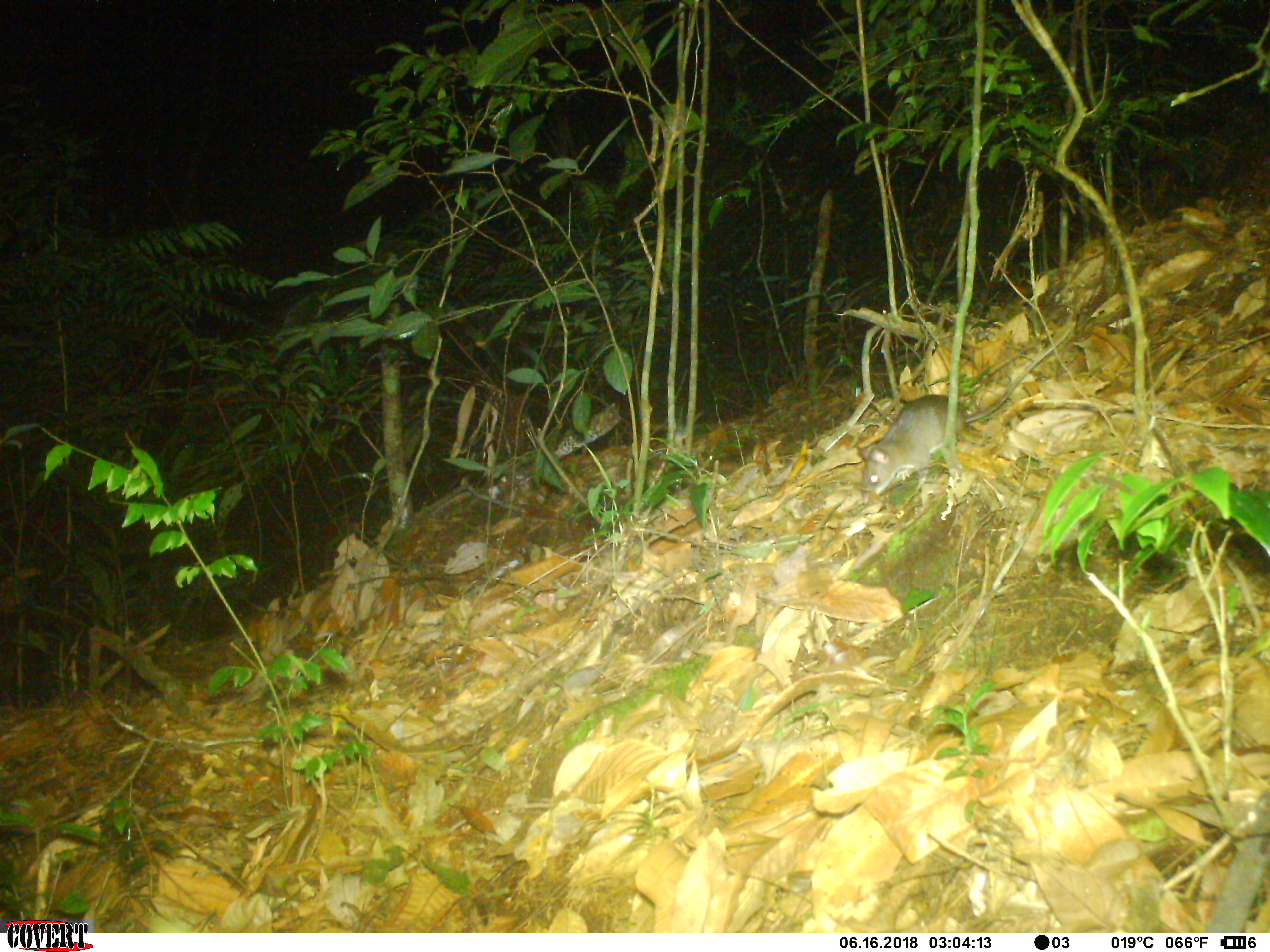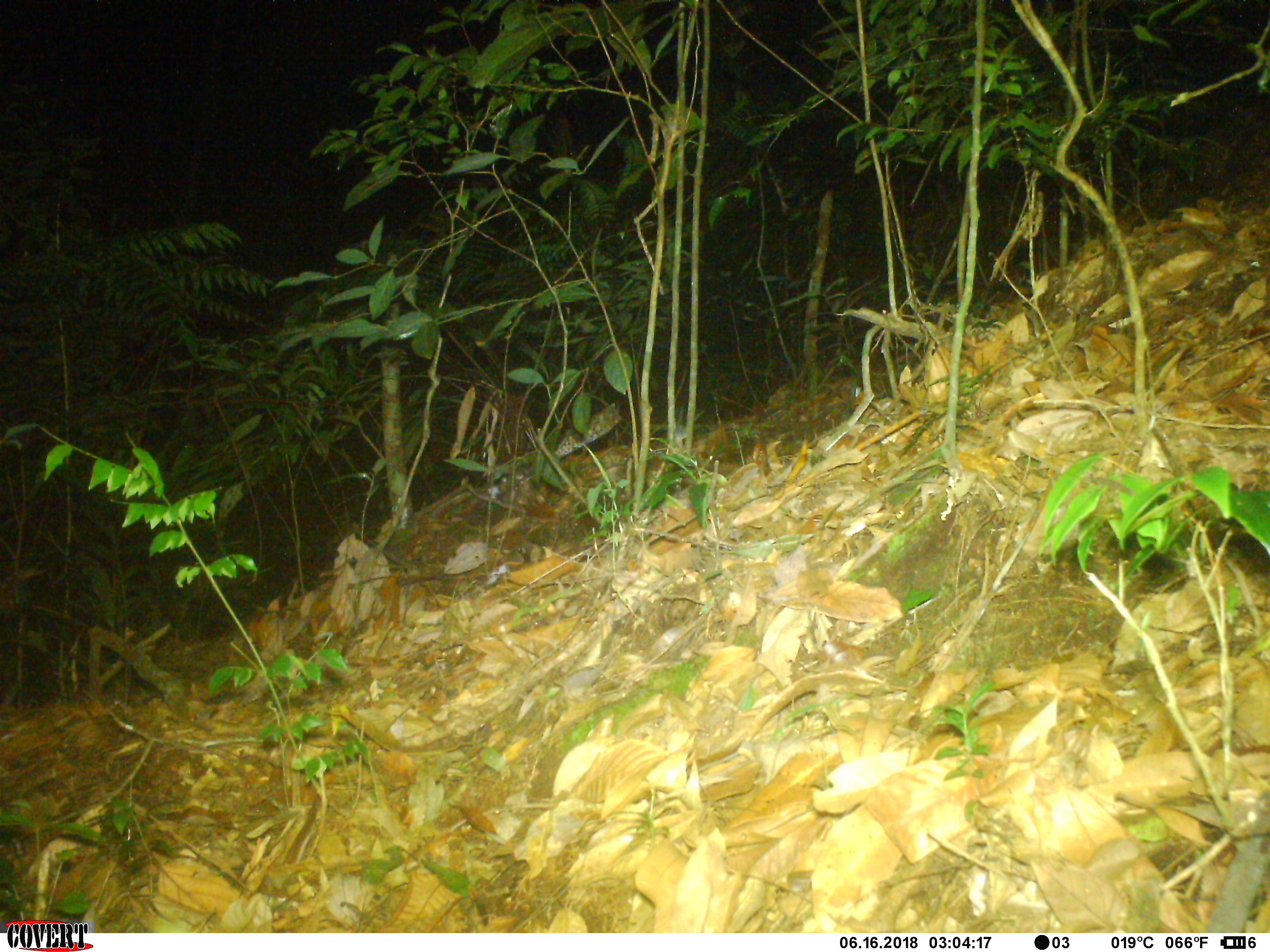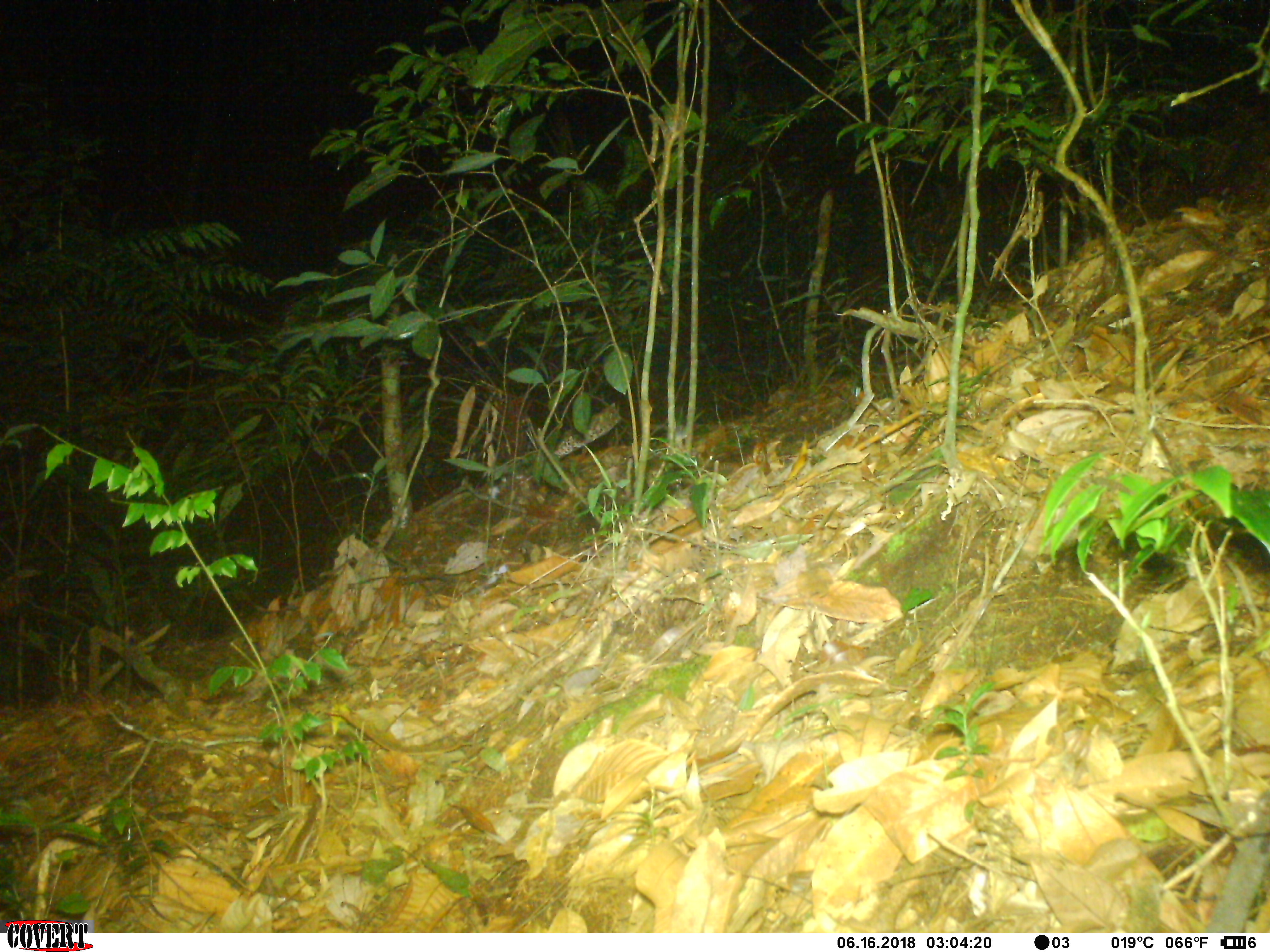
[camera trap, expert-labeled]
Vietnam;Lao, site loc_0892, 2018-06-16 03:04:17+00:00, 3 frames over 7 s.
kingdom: Animalia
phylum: Chordata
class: Mammalia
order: Rodentia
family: Muridae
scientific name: Muridae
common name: old-world mice and rats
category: unidentified murid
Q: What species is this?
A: Unidentified murid (old-world mice and rats) (Muridae).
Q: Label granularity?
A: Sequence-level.